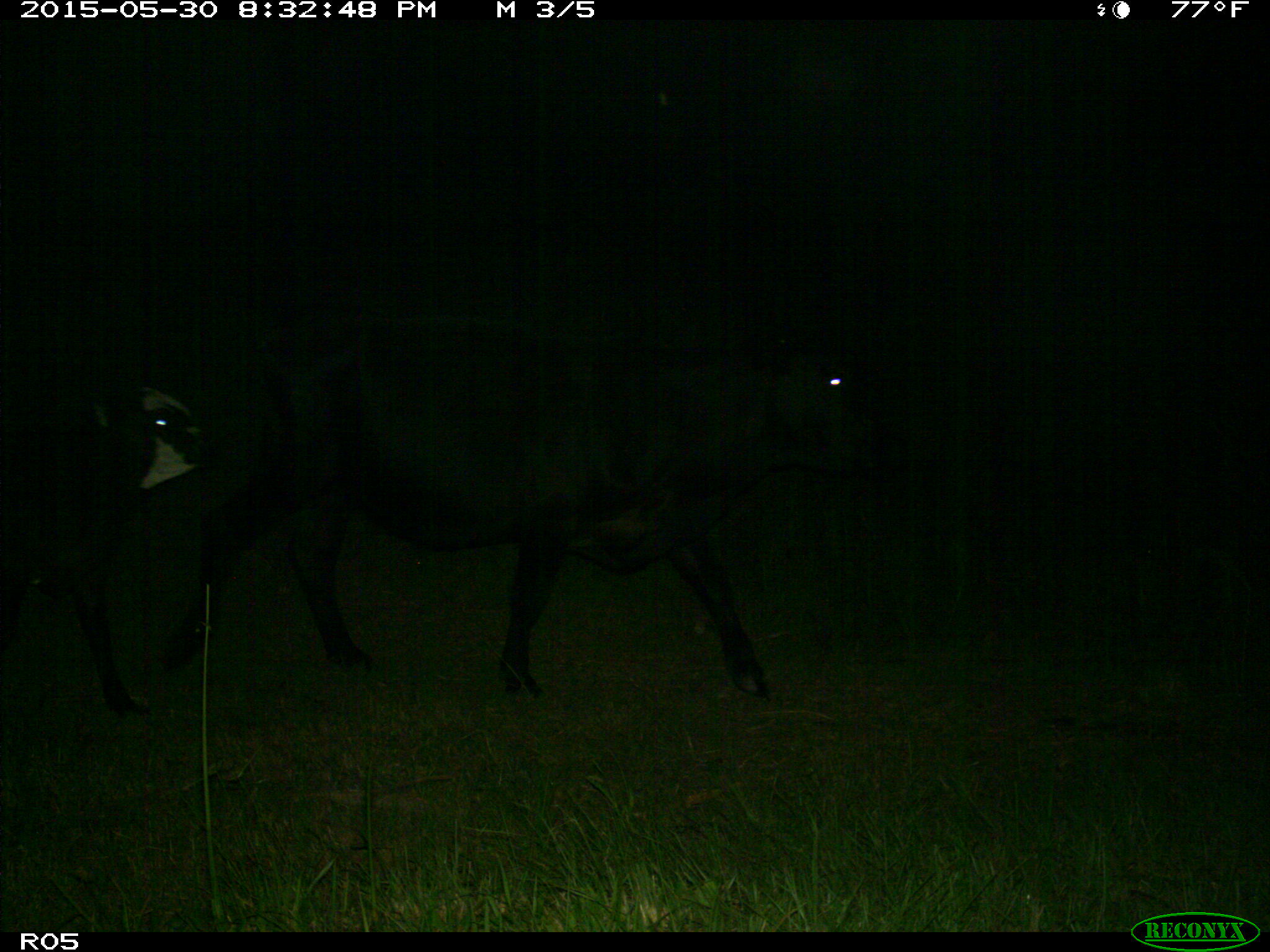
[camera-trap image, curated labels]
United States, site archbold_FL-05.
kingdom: Animalia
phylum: Chordata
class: Mammalia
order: Artiodactyla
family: Bovidae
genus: Bos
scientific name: Bos taurus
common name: domestic cow